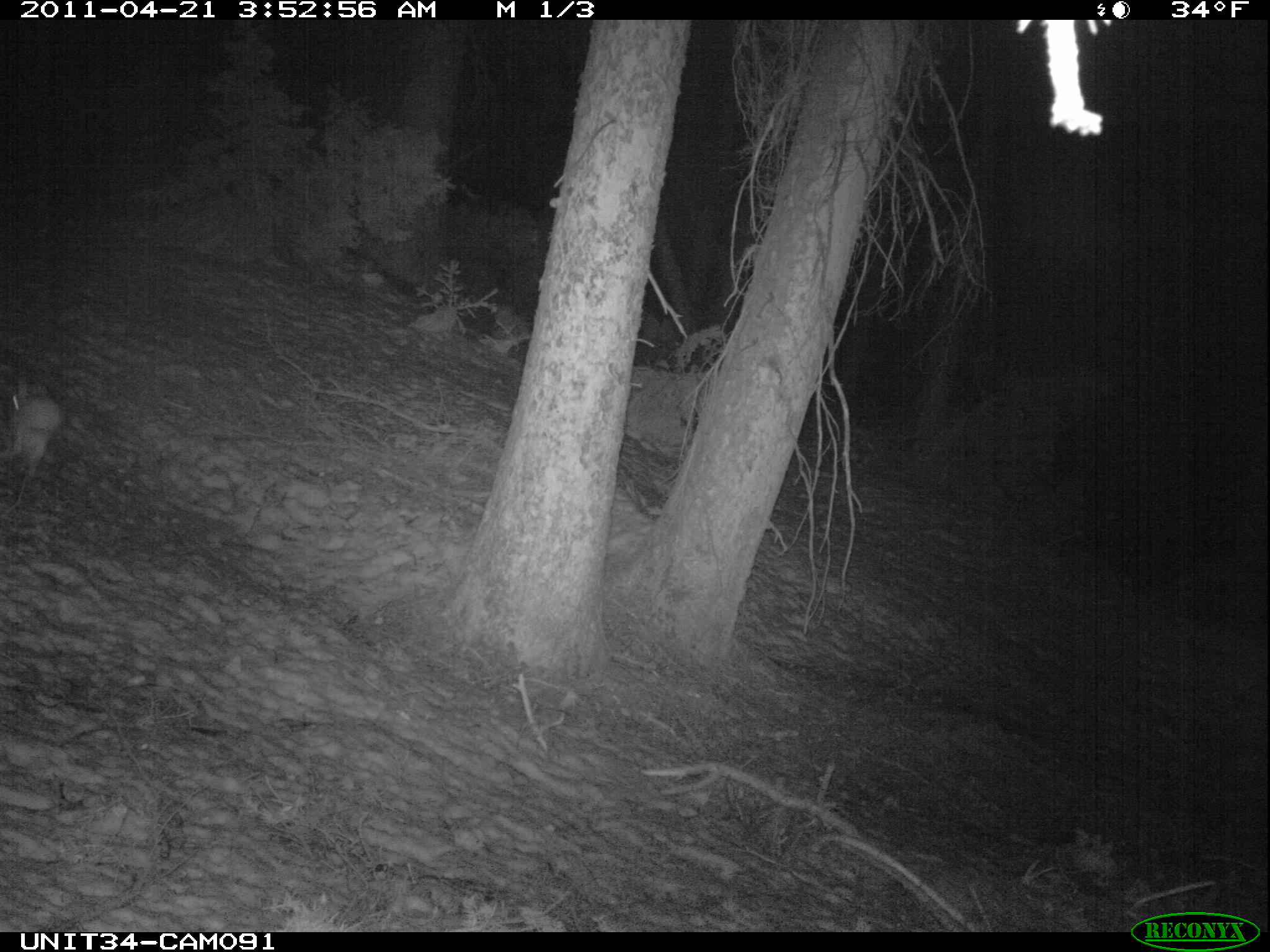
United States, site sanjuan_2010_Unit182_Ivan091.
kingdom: Animalia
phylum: Chordata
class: Mammalia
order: Lagomorpha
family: Leporidae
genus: Lepus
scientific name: Lepus americanus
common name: snowshoe hare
Lepus americanus (snowshoe hare).